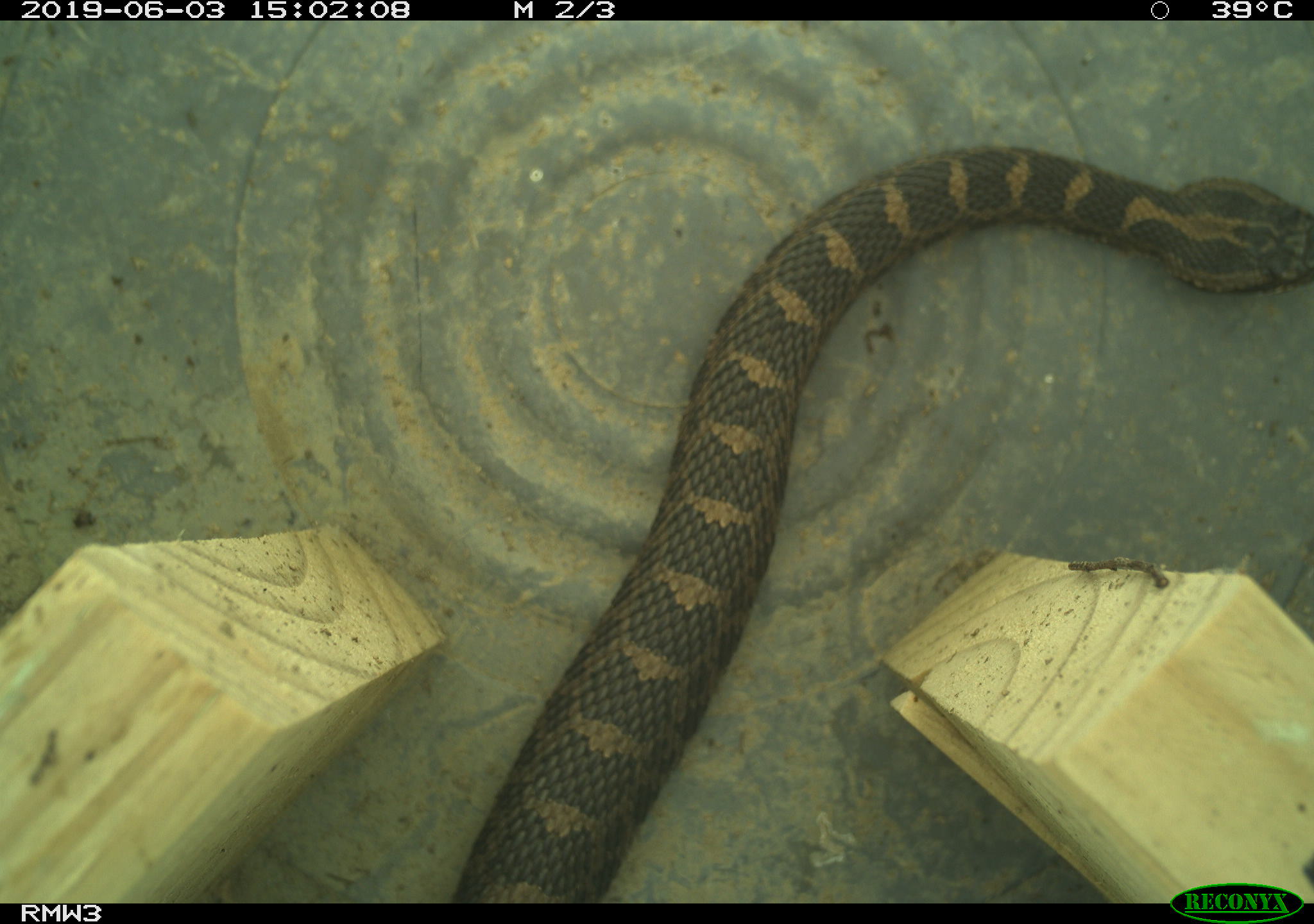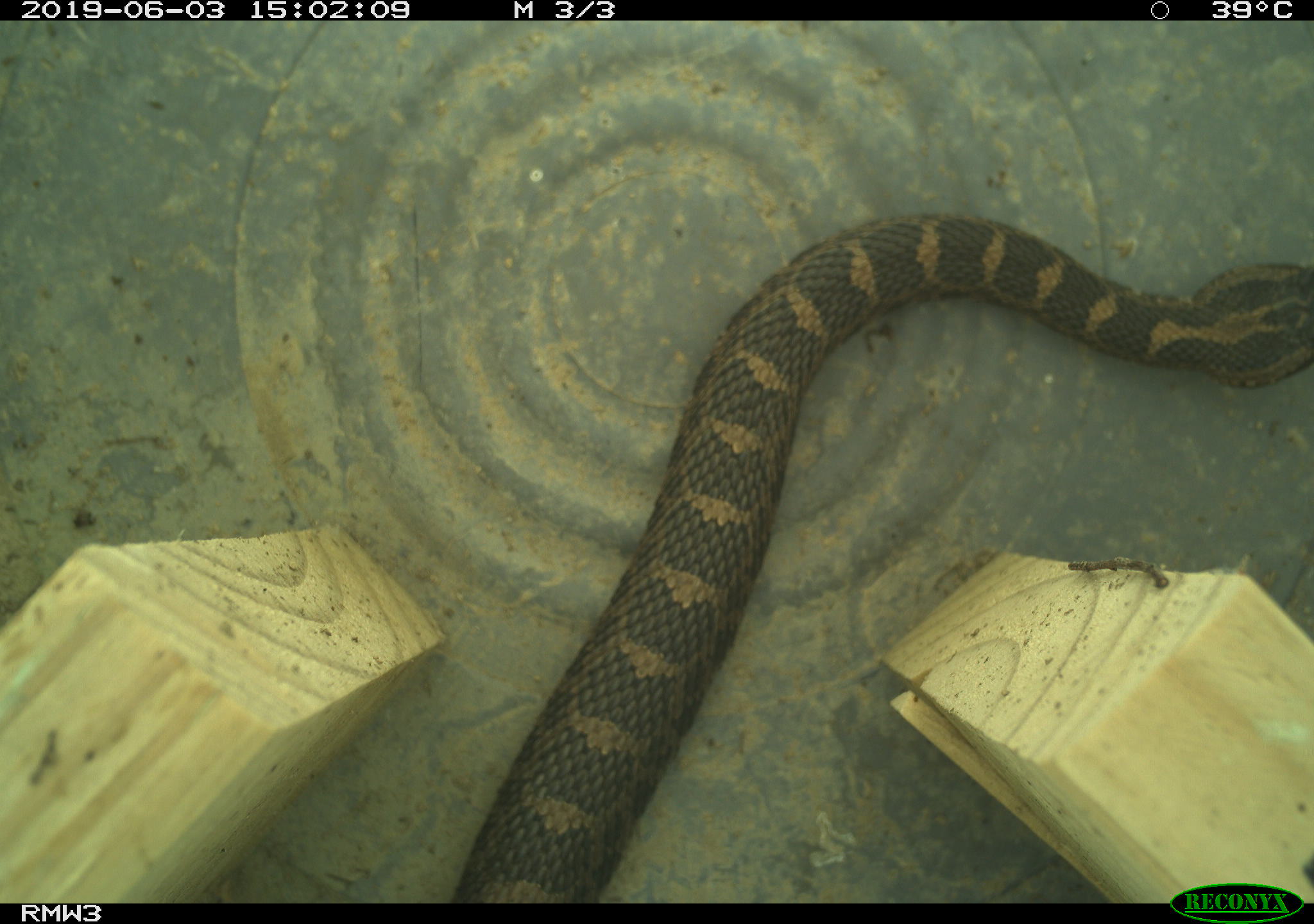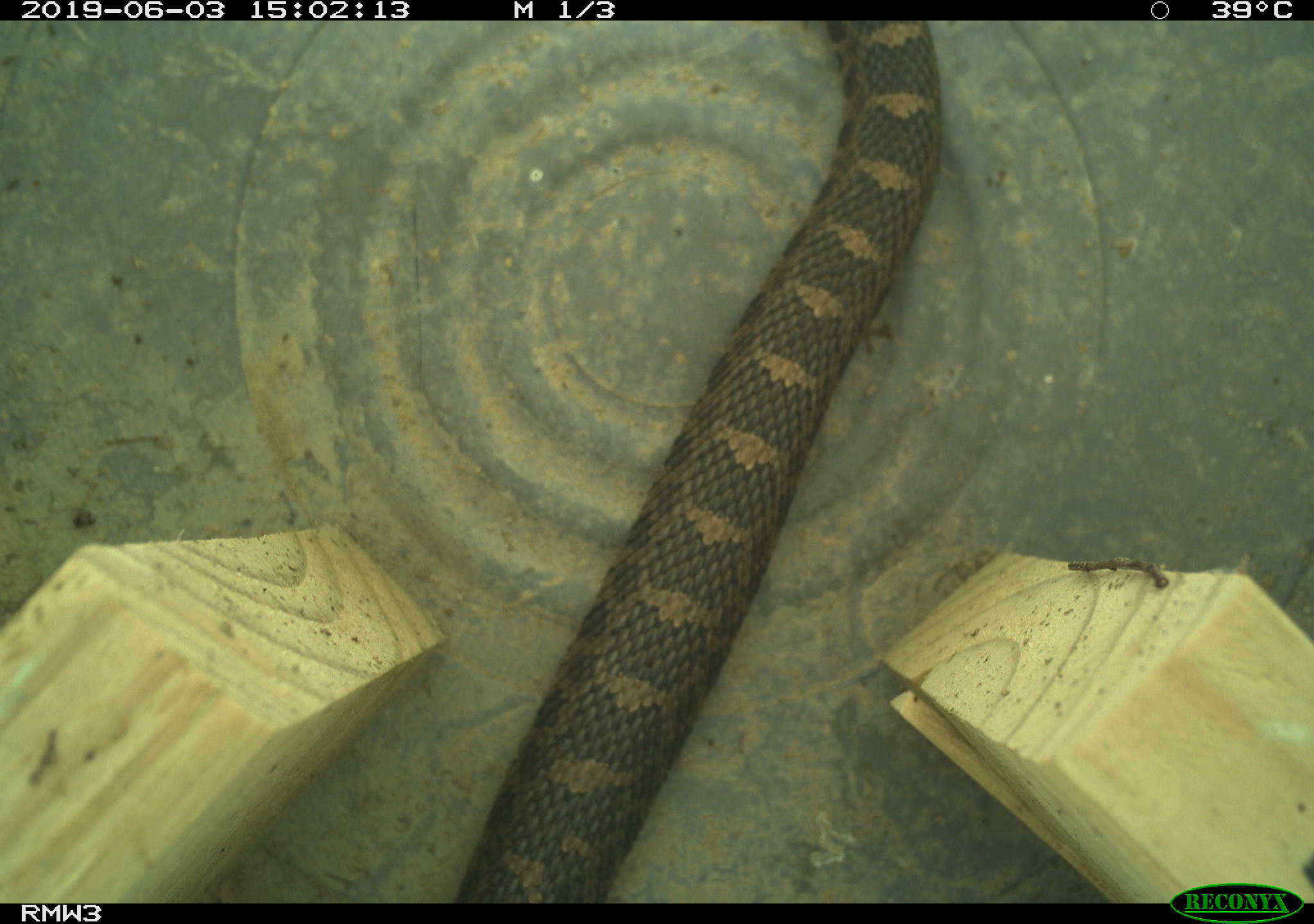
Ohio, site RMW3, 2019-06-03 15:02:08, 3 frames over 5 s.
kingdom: Animalia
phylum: Chordata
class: Reptilia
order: Squamata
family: Viperidae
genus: Sistrurus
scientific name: Sistrurus catenatus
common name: eastern massasauga